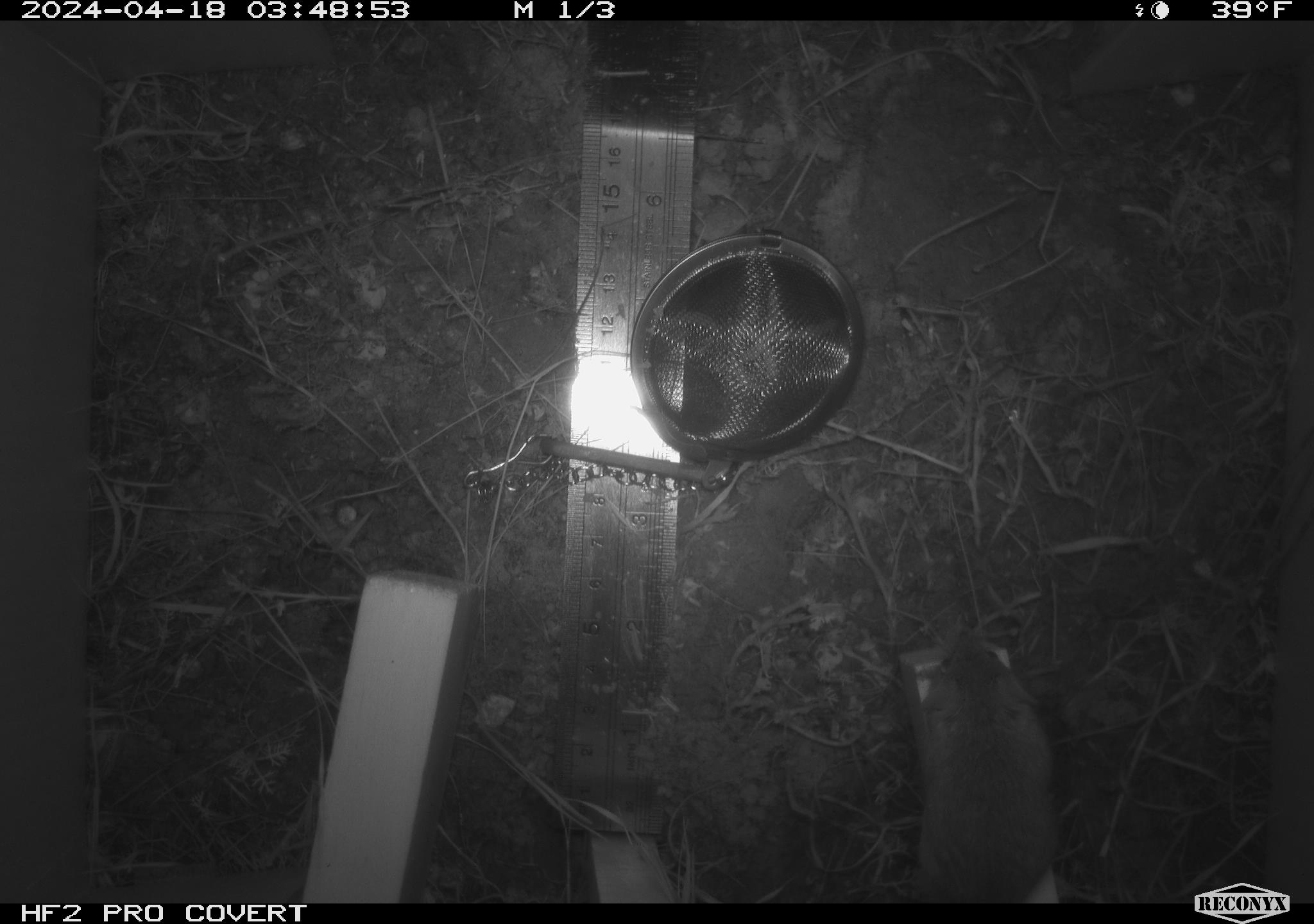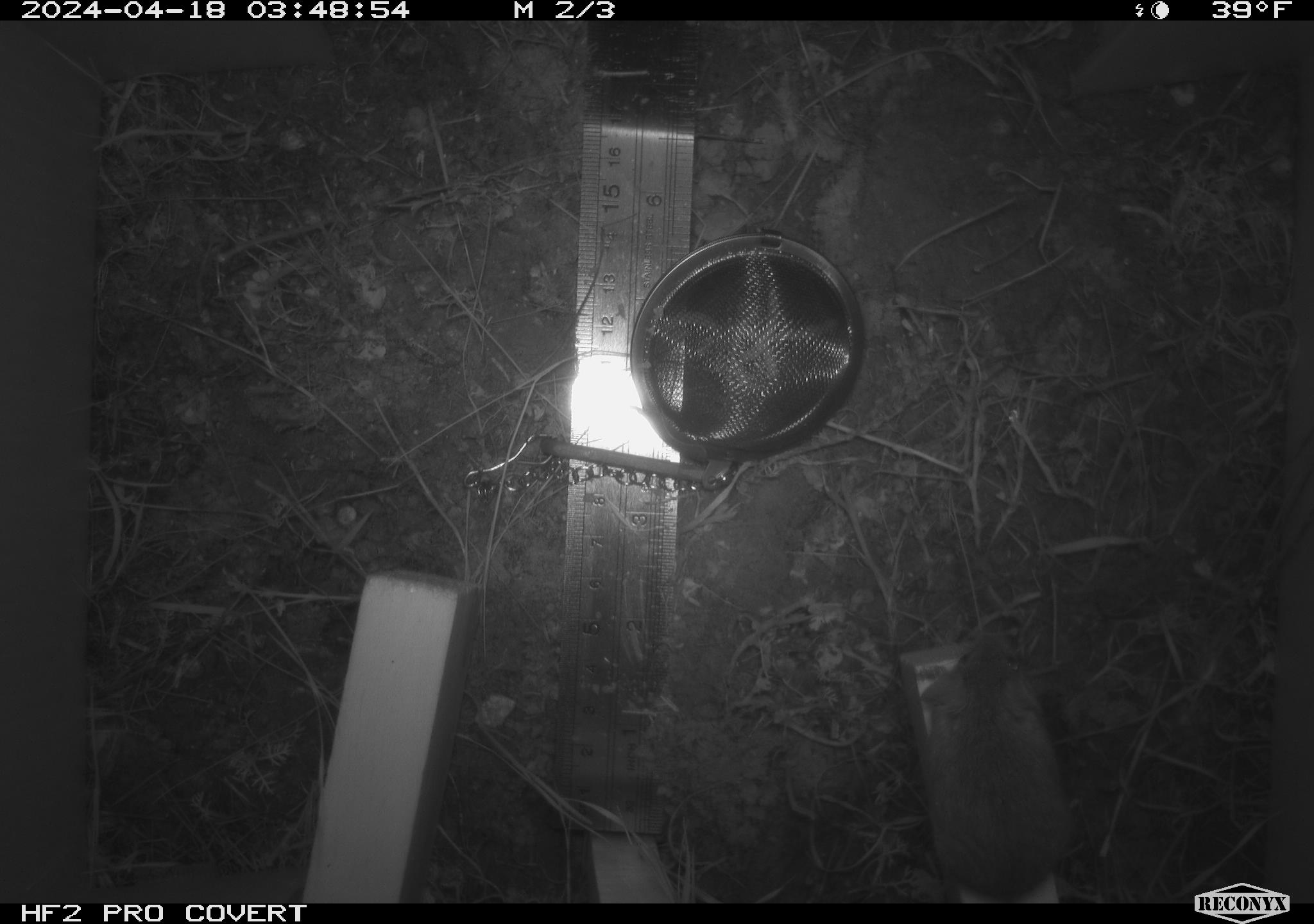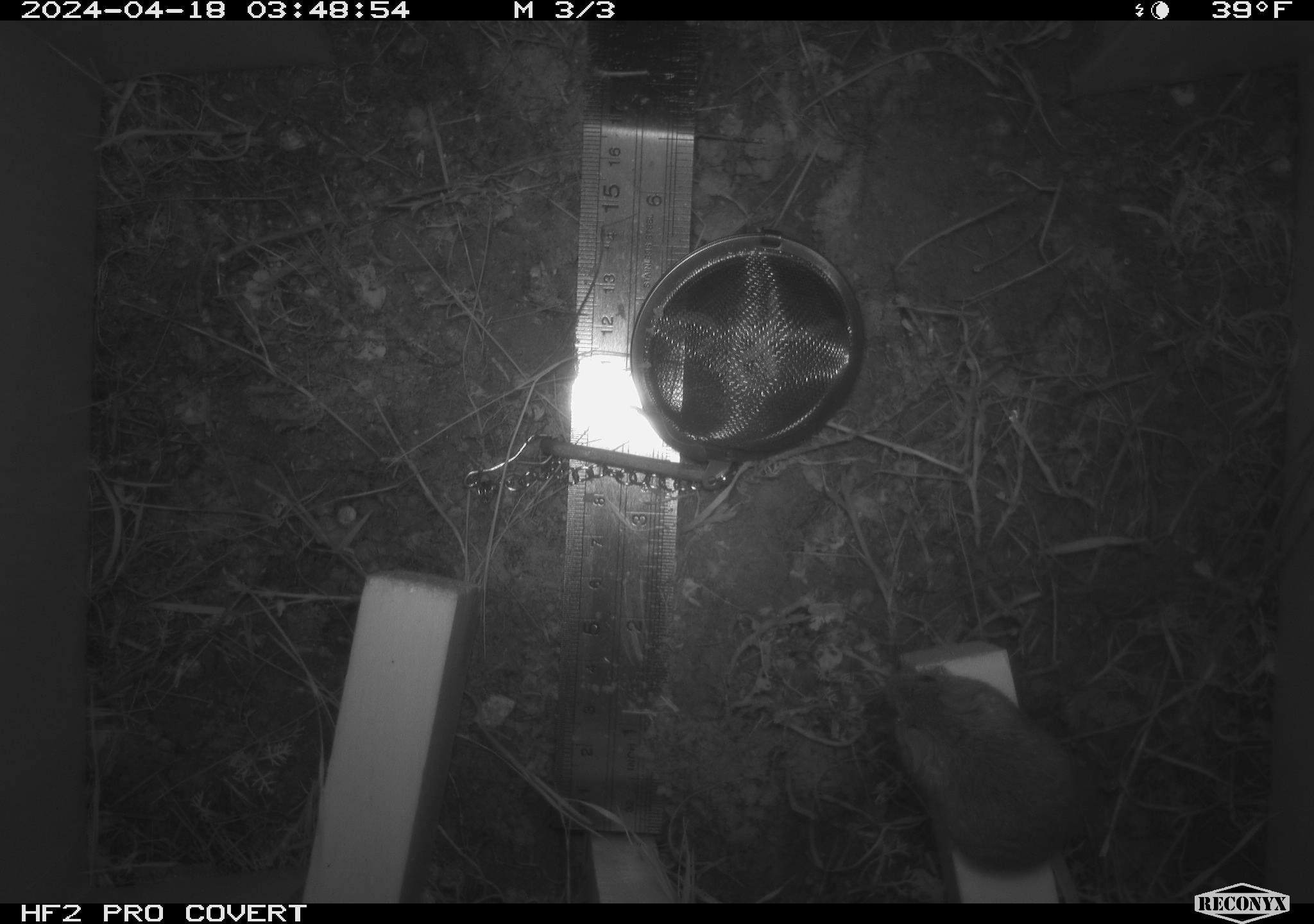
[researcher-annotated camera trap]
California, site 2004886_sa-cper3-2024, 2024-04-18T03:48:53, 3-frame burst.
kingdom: Animalia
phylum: Chordata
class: Mammalia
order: Rodentia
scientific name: Rodentia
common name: rodent